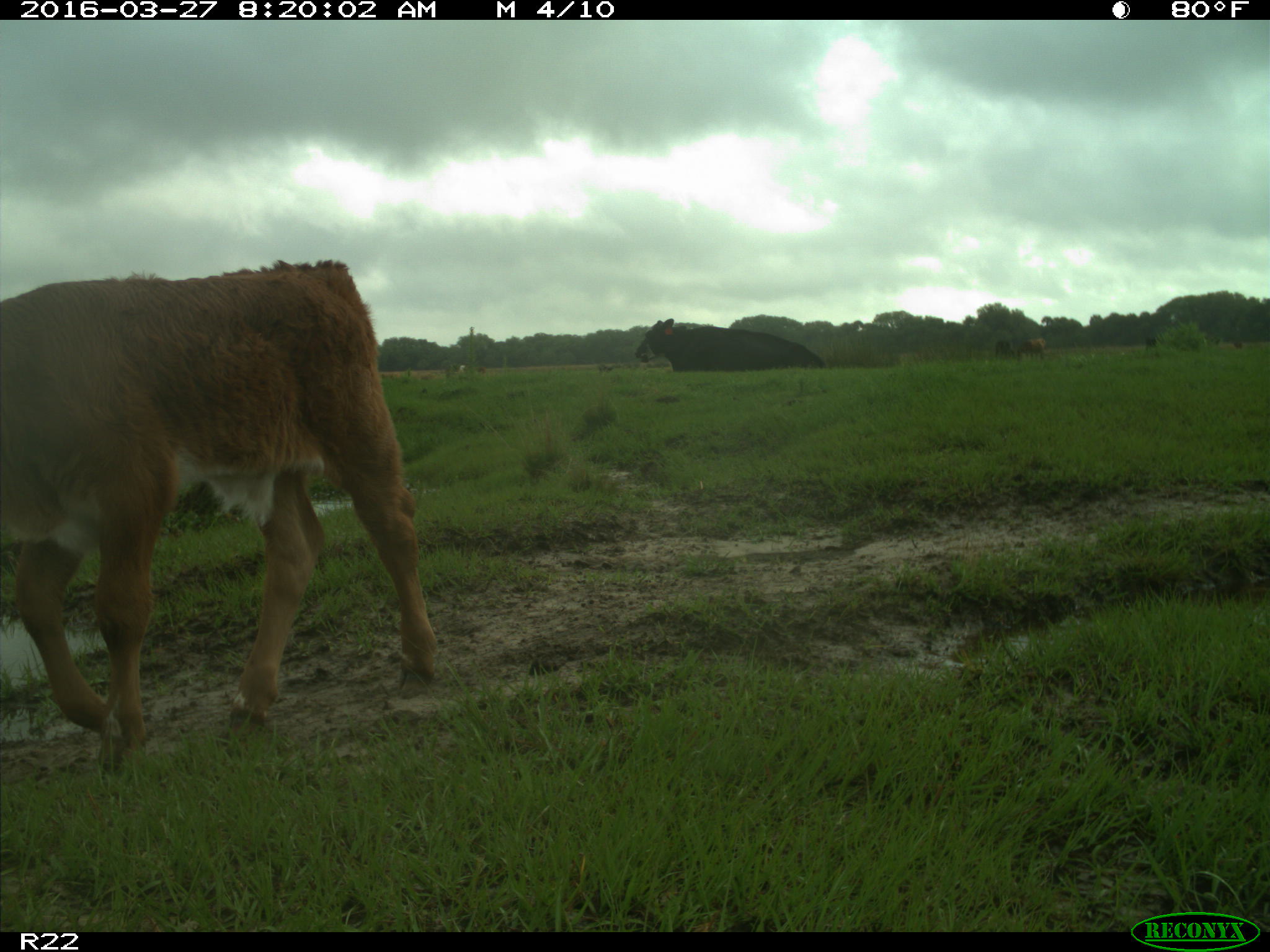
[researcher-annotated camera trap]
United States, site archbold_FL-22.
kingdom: Animalia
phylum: Chordata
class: Mammalia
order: Artiodactyla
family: Bovidae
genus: Bos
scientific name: Bos taurus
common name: domestic cow